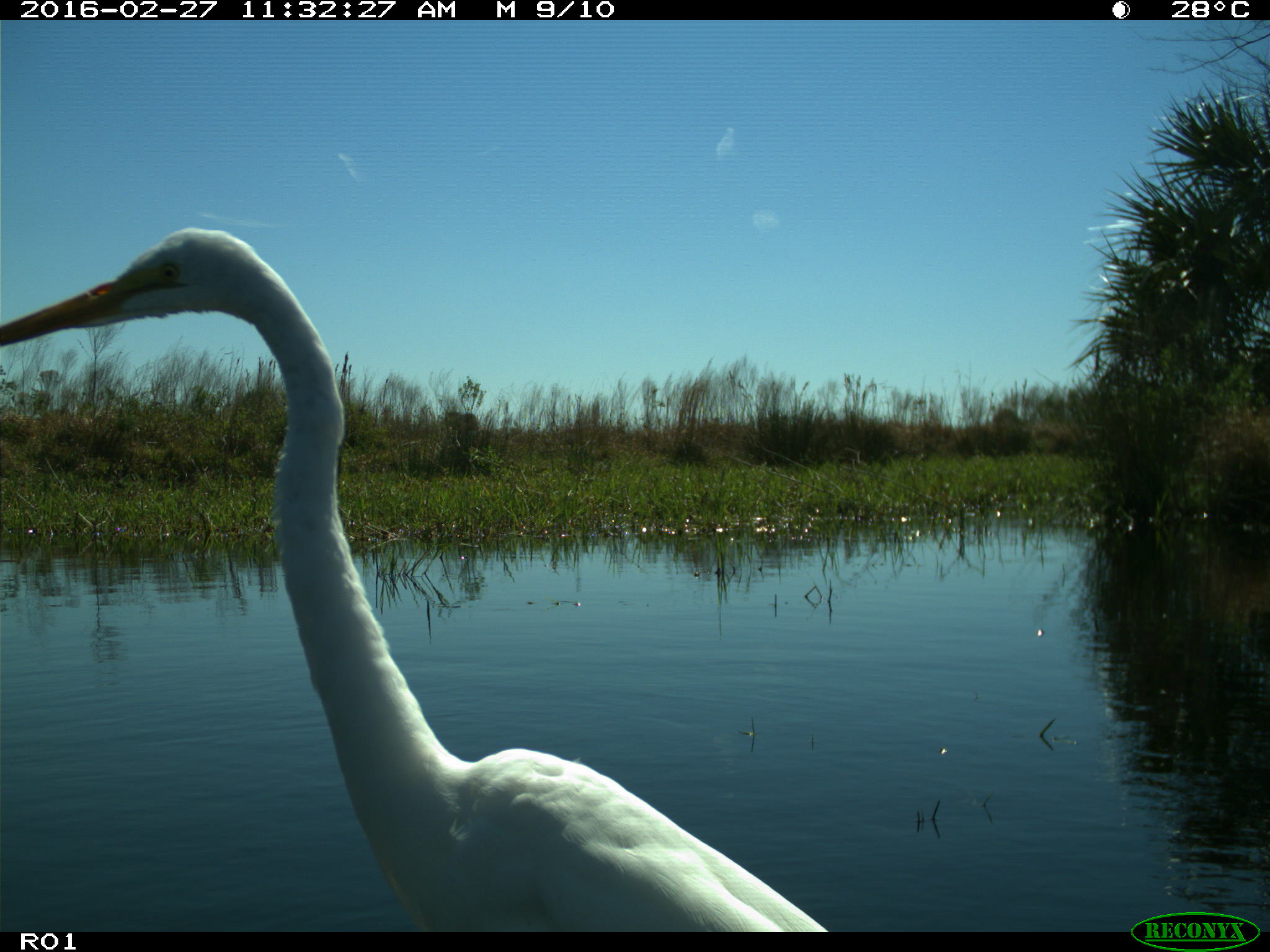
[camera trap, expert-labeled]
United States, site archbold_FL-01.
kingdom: Animalia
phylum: Chordata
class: Aves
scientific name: Aves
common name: birds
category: unidentified bird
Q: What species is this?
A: Unidentified bird (birds) (Aves).